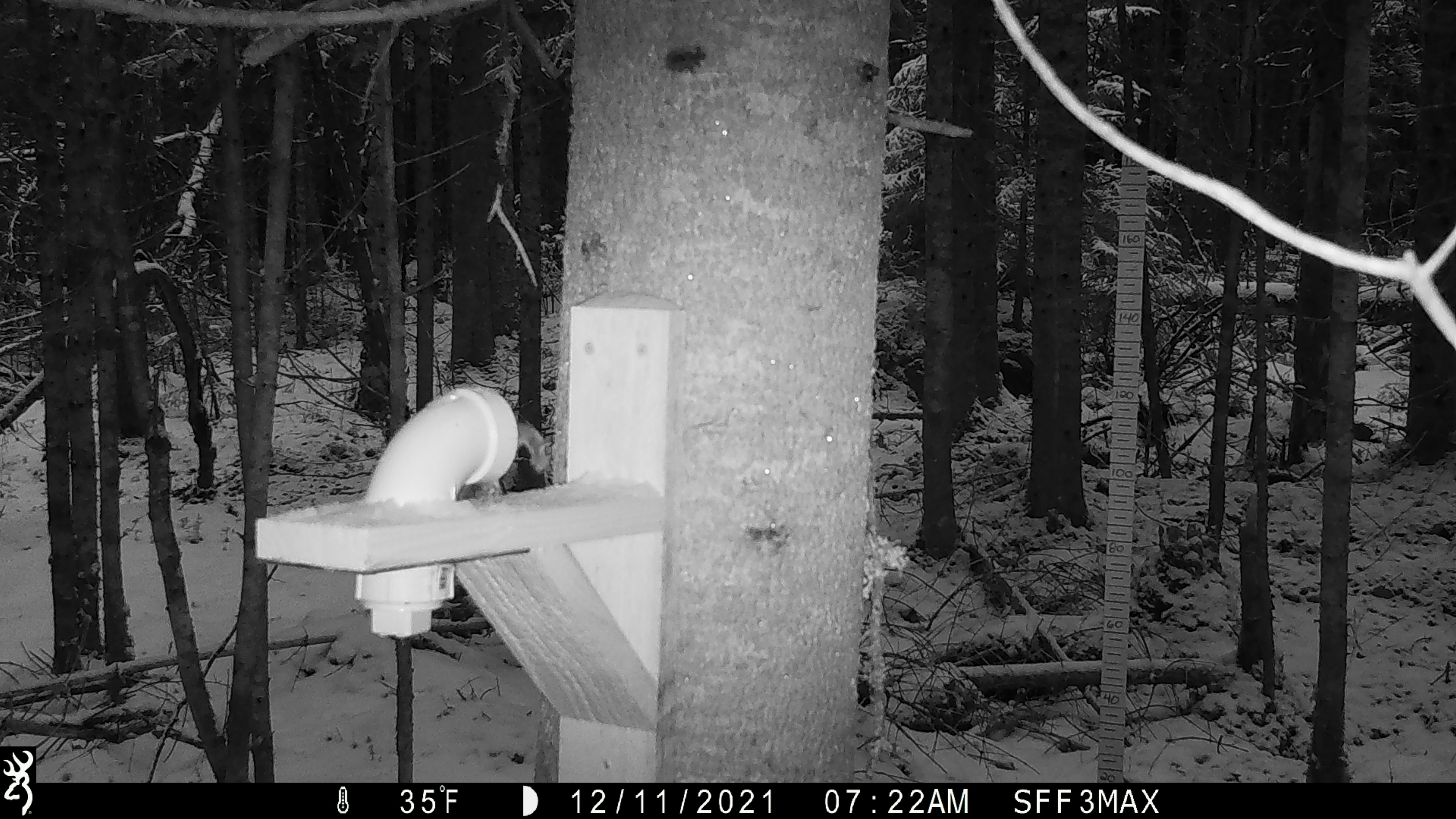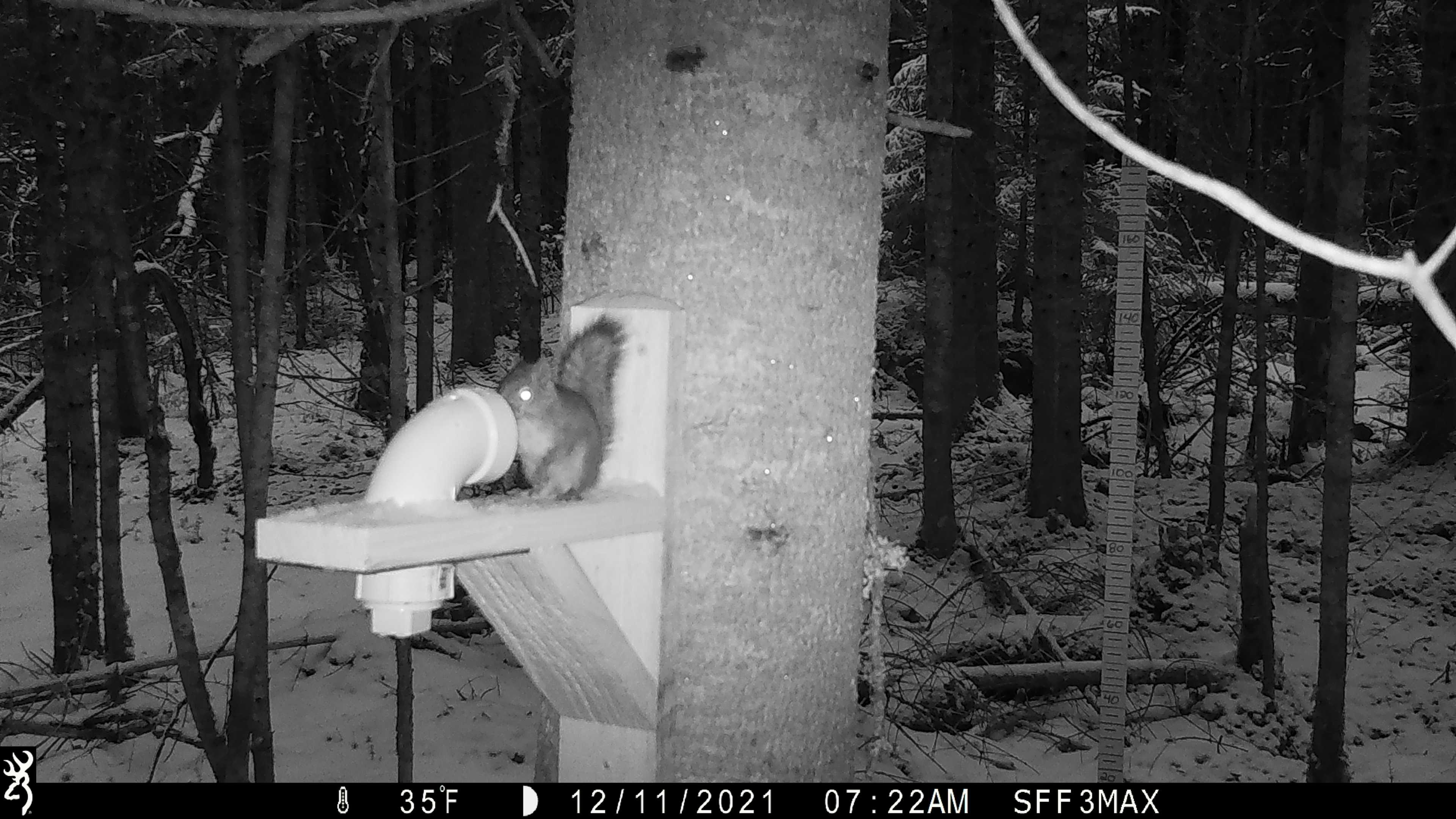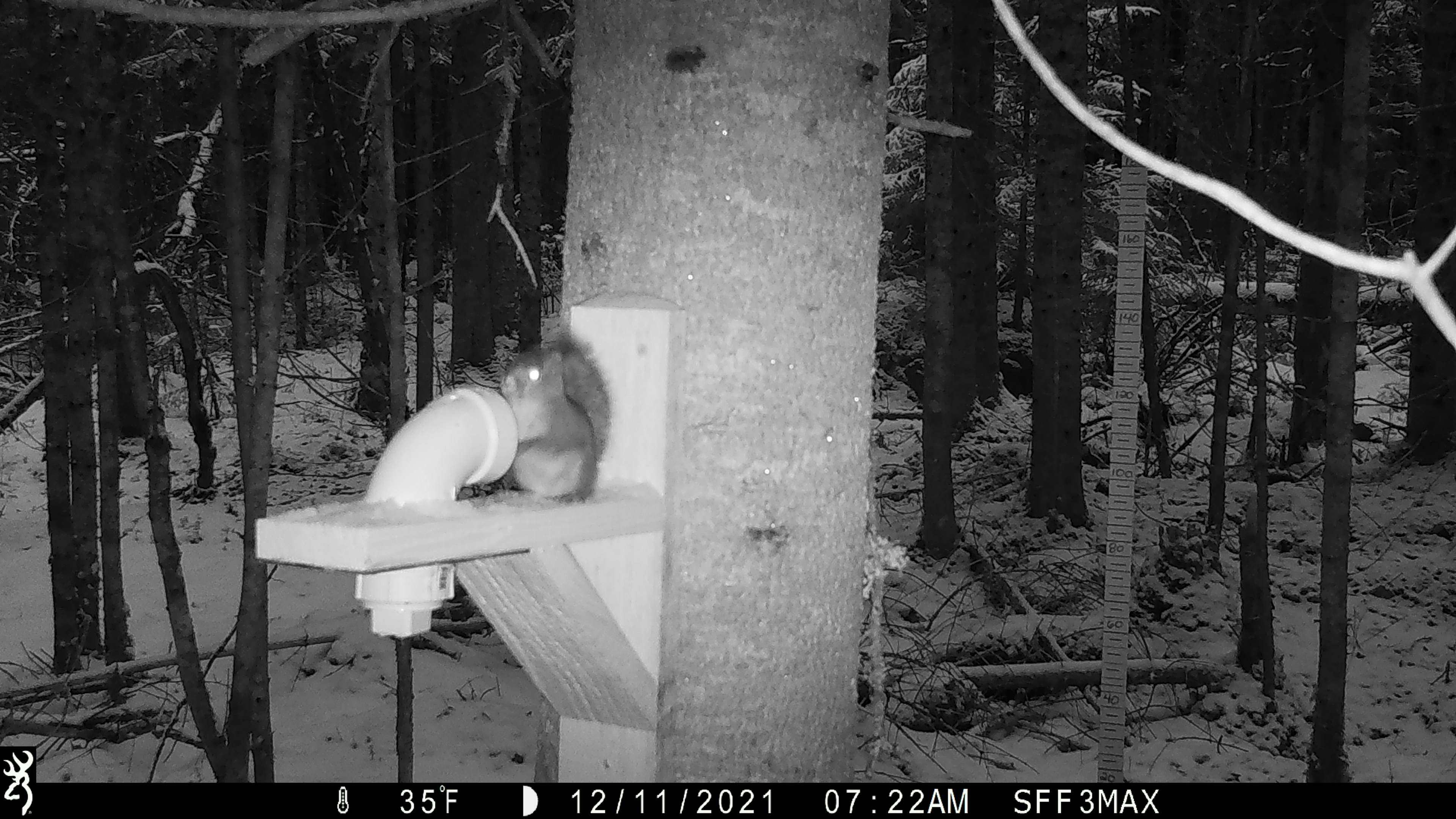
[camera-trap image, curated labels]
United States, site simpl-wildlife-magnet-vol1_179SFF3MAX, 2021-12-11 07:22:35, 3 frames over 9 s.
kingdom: Animalia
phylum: Chordata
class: Mammalia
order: Rodentia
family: Sciuridae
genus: Tamiasciurus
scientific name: Tamiasciurus hudsonicus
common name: red squirrel